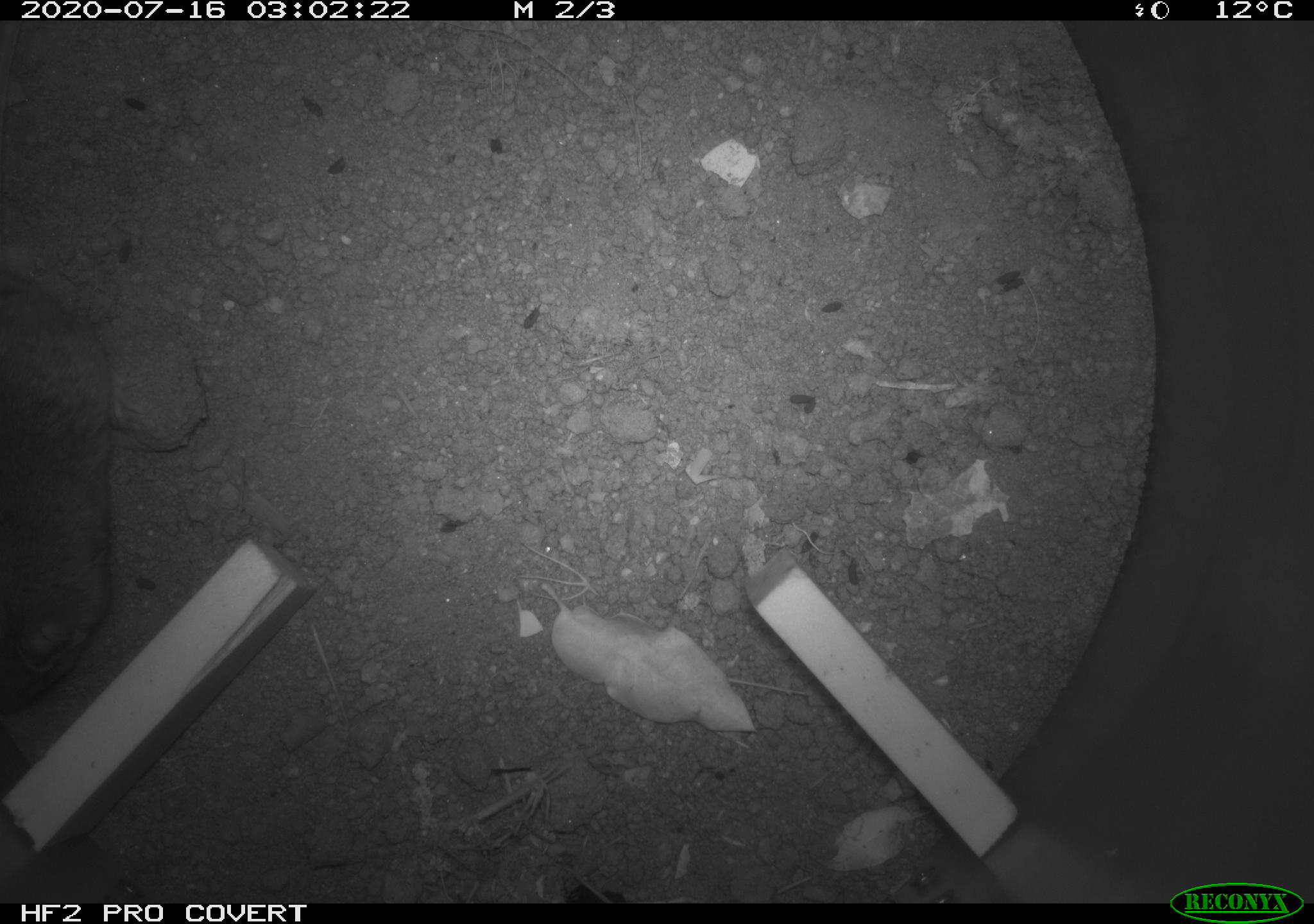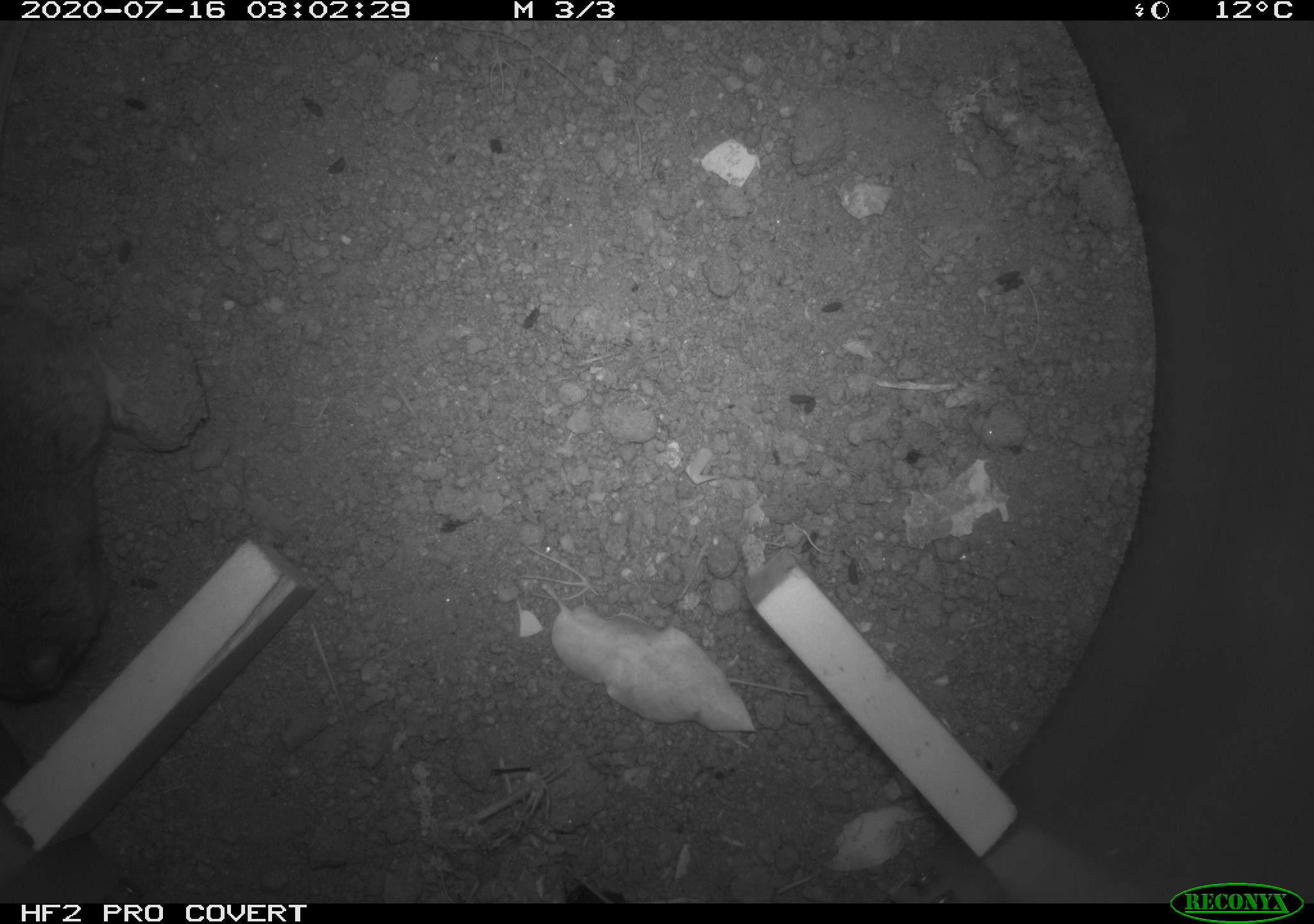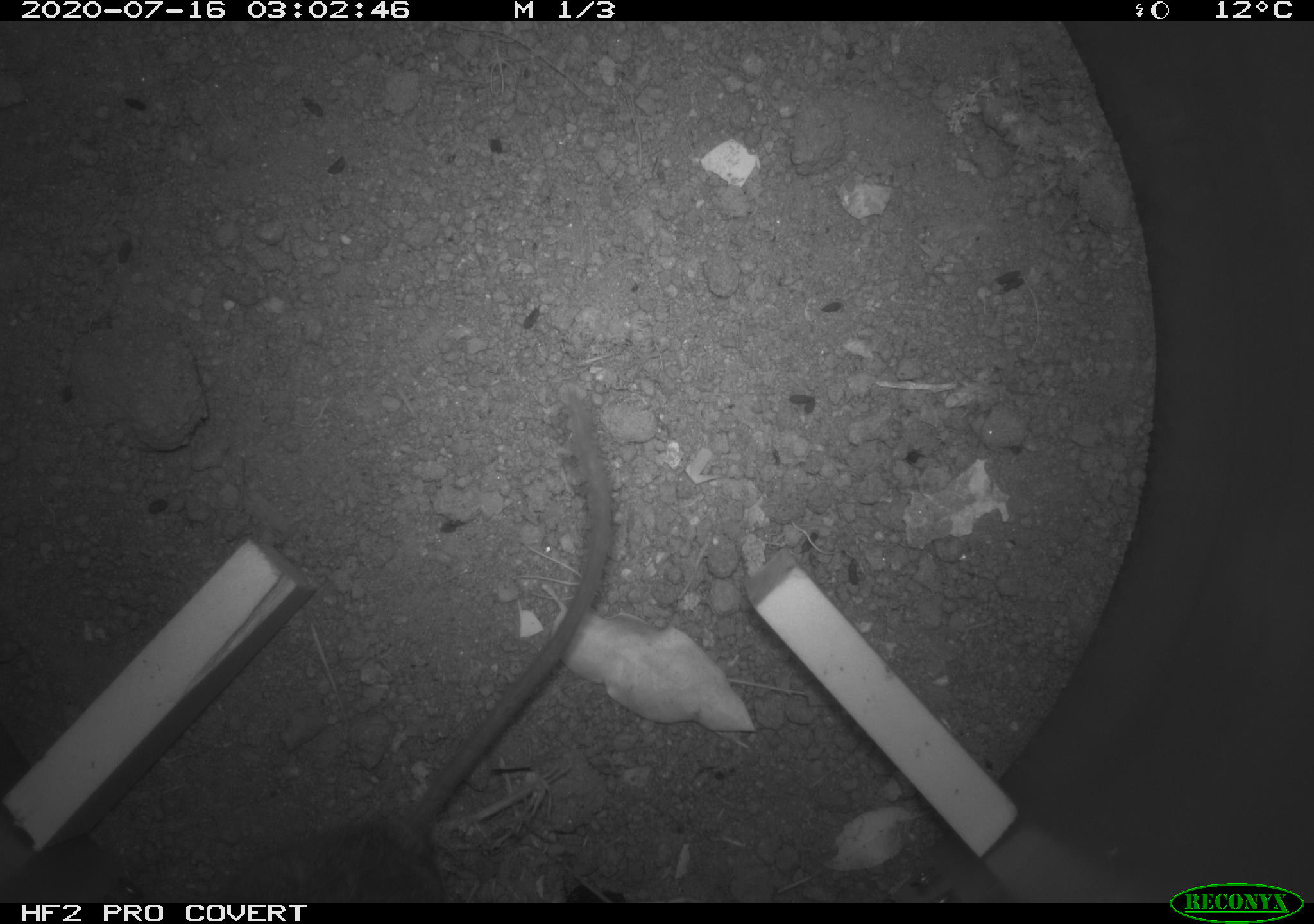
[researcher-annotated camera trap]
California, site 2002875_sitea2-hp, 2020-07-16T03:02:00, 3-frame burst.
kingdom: Animalia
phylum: Chordata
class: Mammalia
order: Rodentia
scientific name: Rodentia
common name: rodent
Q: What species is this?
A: Rodent (Rodentia).